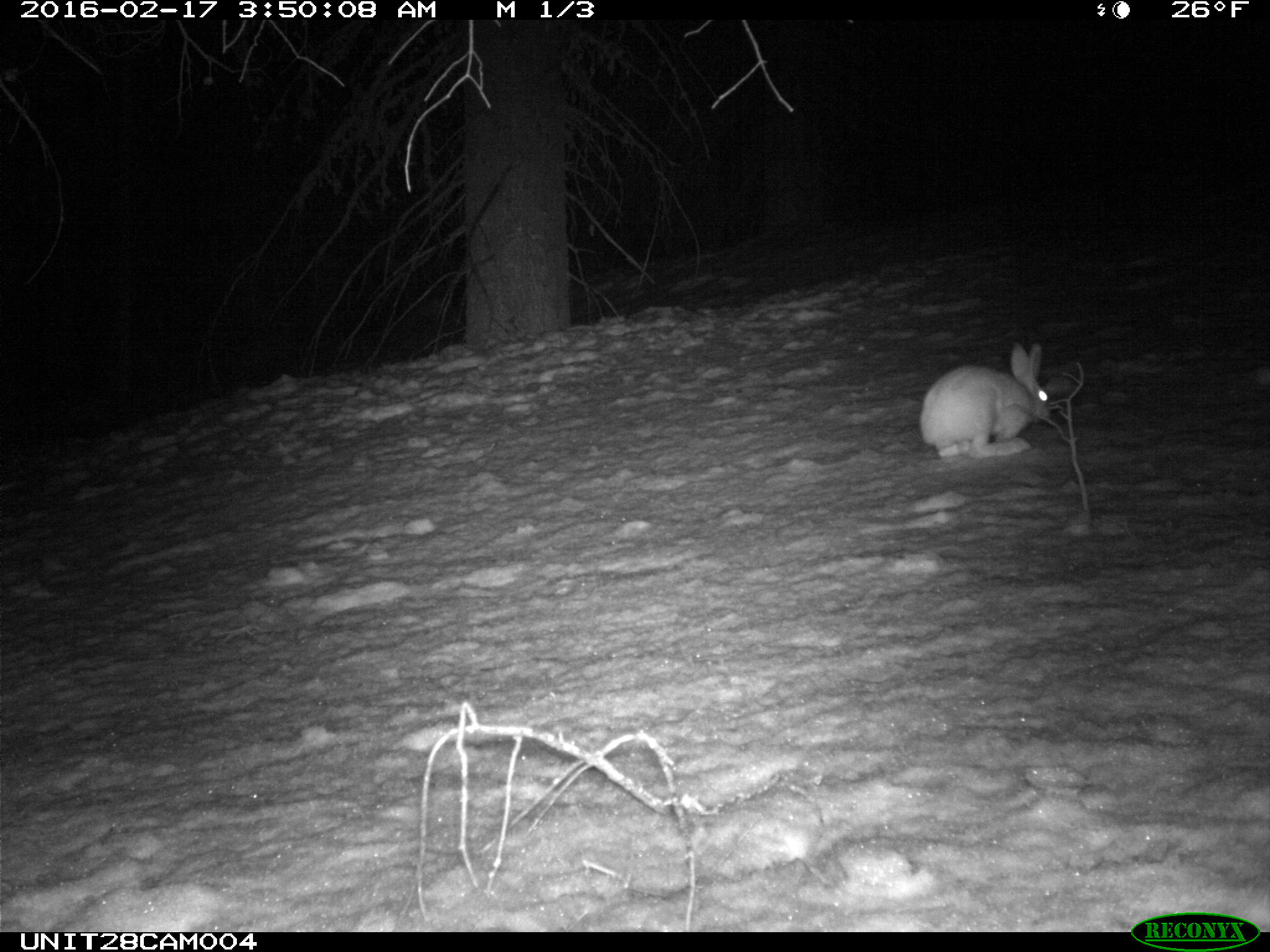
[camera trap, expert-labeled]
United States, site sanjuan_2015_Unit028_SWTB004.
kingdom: Animalia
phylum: Chordata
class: Mammalia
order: Lagomorpha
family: Leporidae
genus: Lepus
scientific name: Lepus americanus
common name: snowshoe hare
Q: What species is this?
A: Lepus americanus (snowshoe hare).